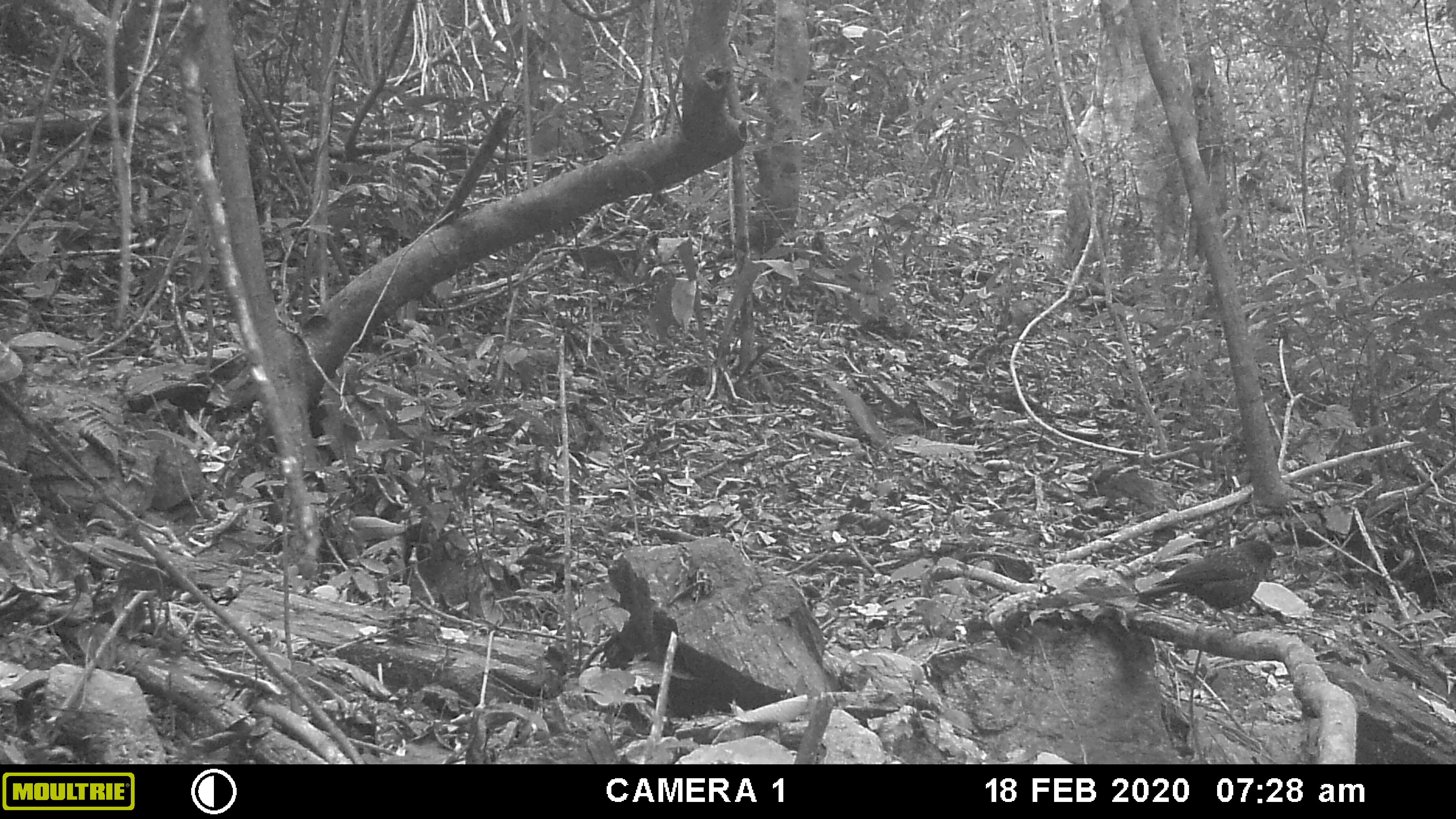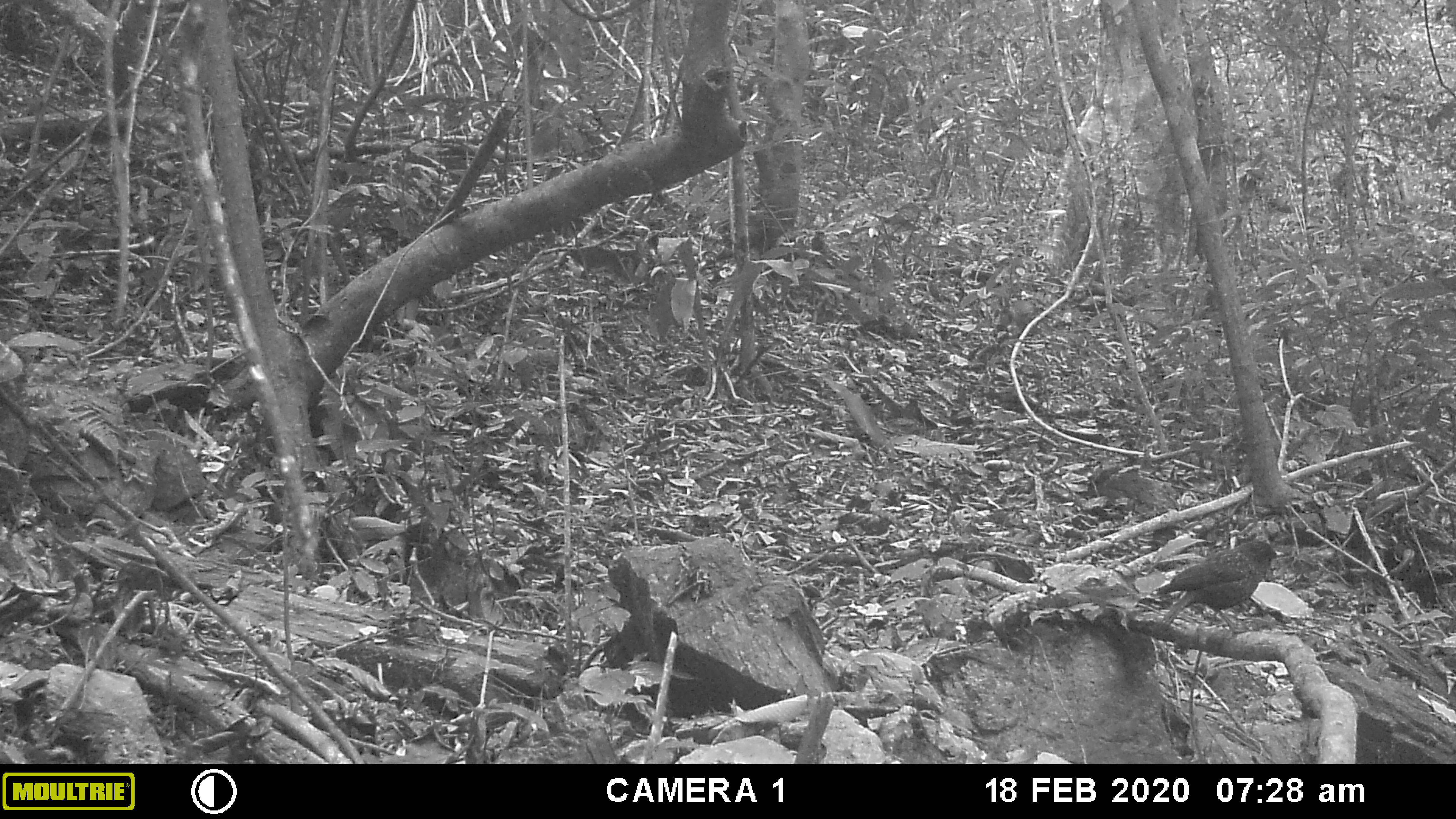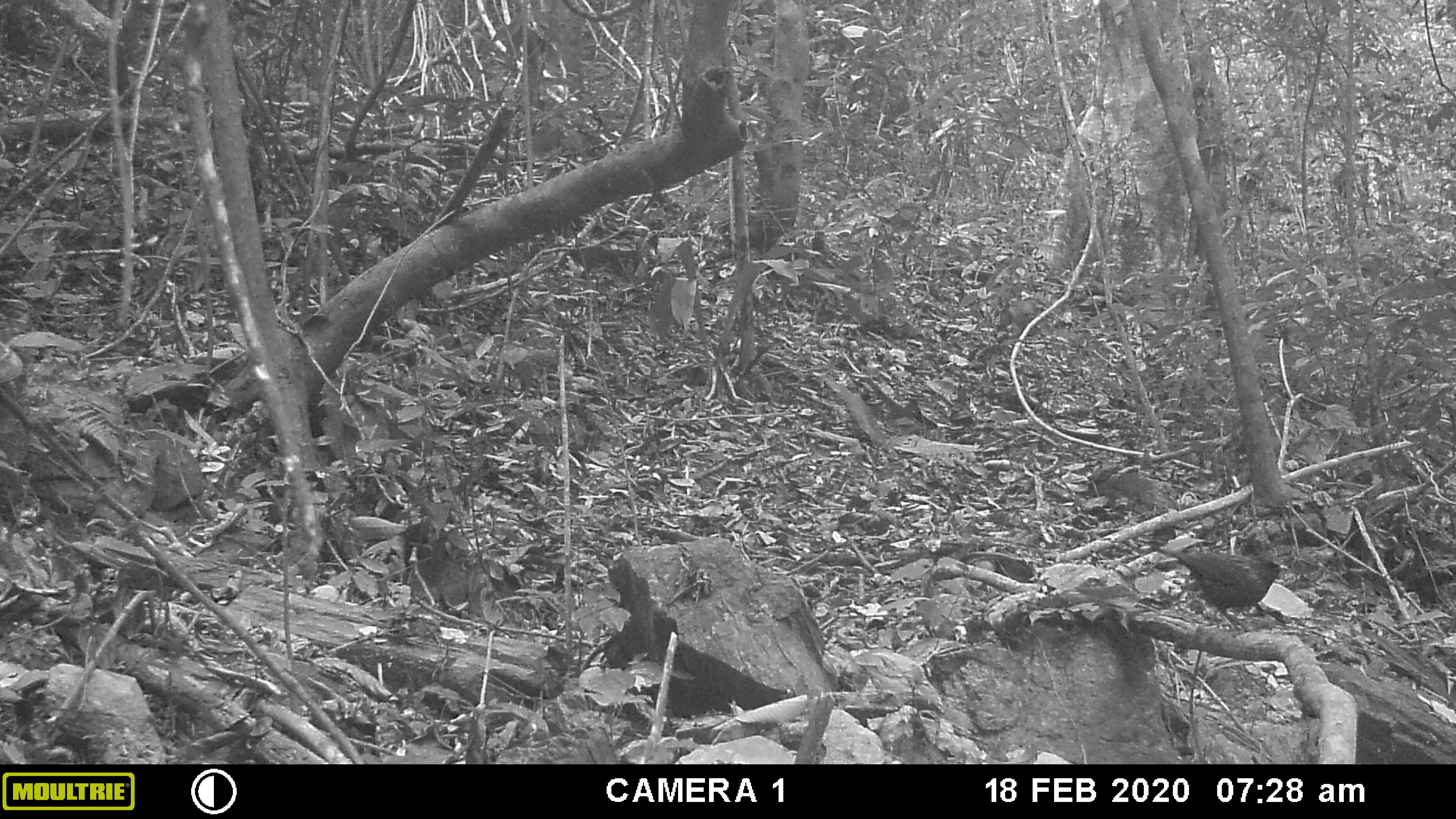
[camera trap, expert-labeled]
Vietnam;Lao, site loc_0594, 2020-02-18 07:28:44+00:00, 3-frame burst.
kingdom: Animalia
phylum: Chordata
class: Aves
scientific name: Aves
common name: bird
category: unidentified bird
Unidentified bird (bird) (Aves). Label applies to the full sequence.